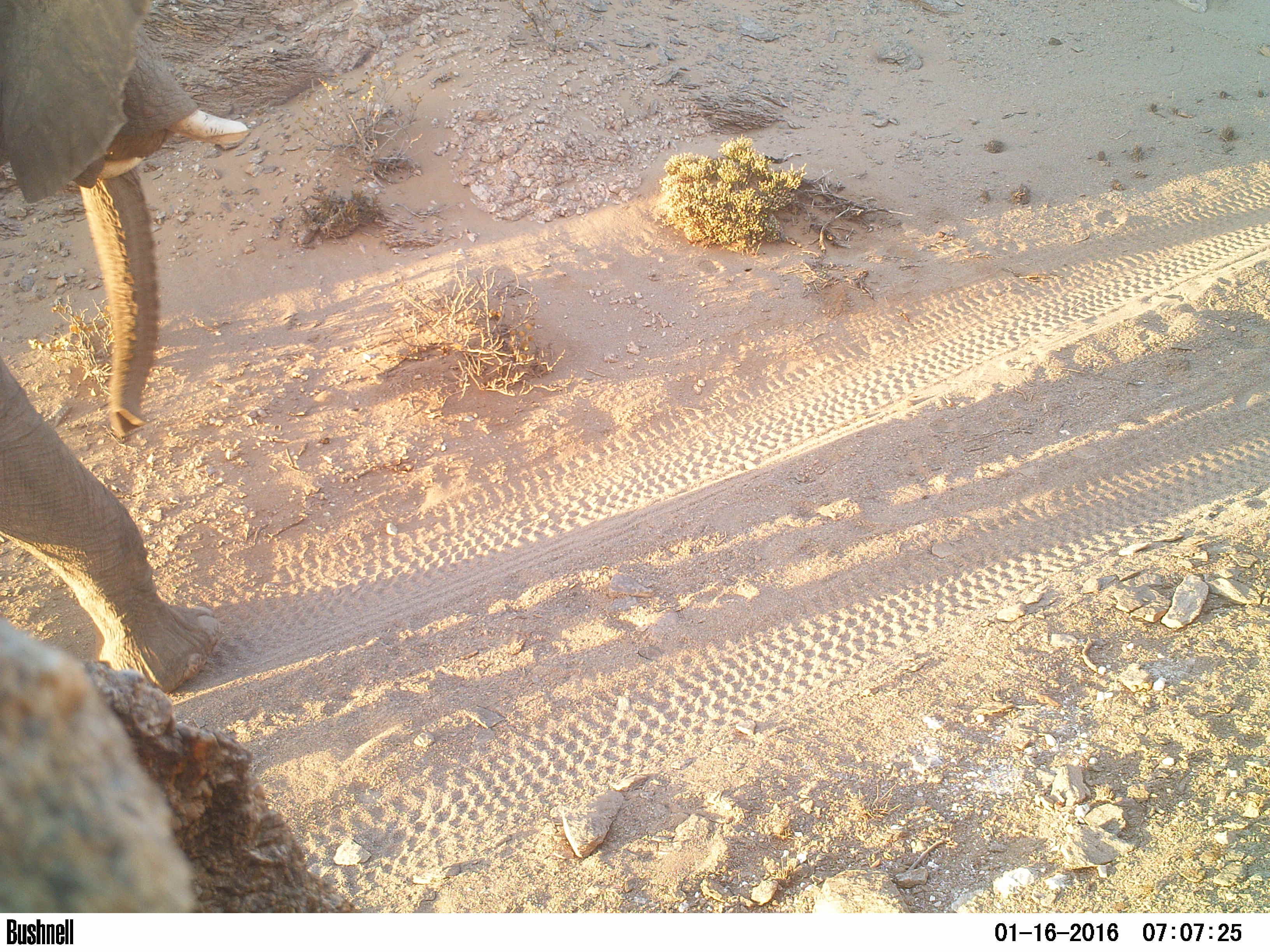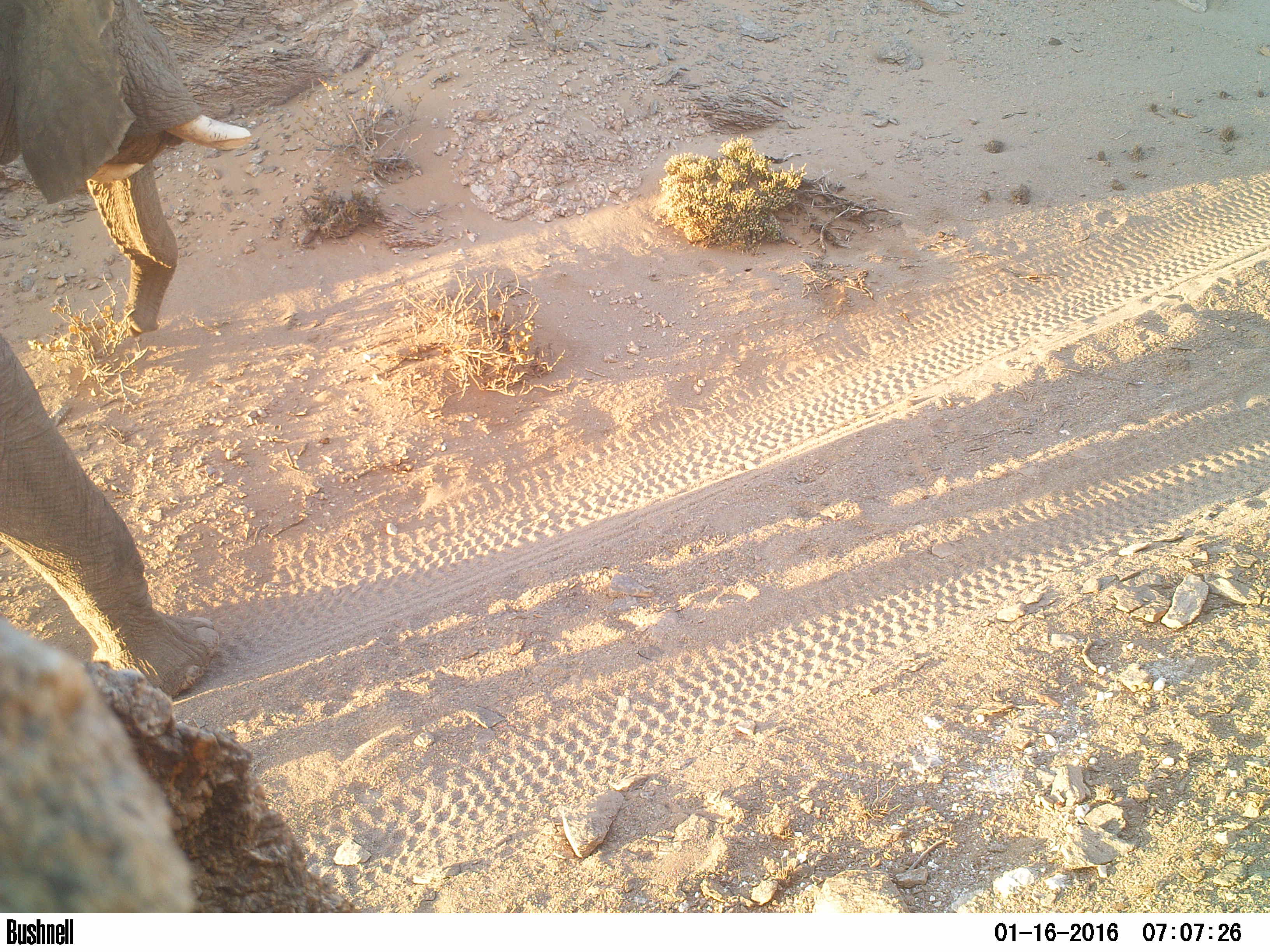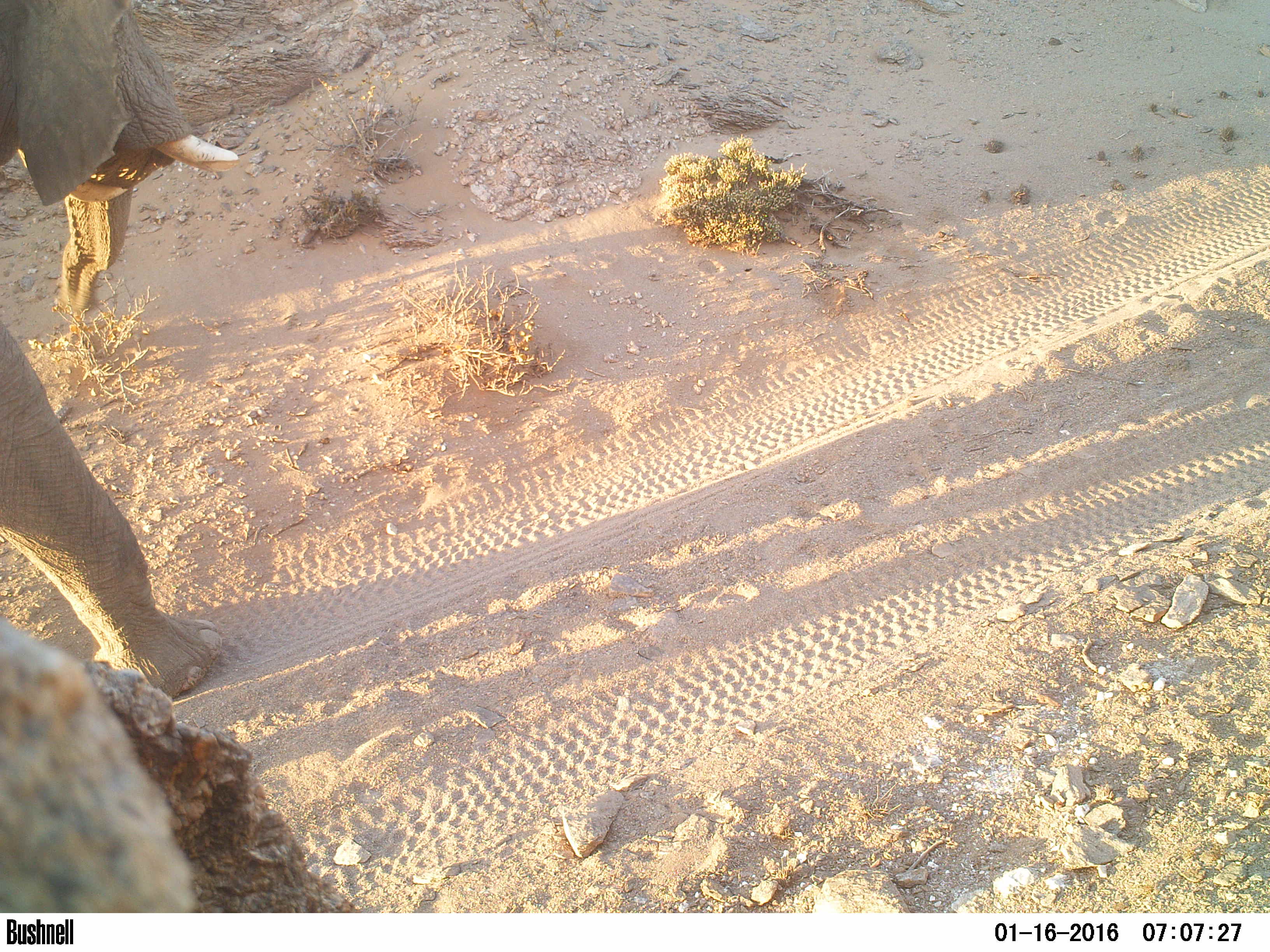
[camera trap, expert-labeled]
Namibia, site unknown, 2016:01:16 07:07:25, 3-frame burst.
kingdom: Animalia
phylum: Chordata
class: Mammalia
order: Proboscidea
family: Elephantidae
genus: Loxodonta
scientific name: Loxodonta africana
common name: african elephant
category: loxodanta africana